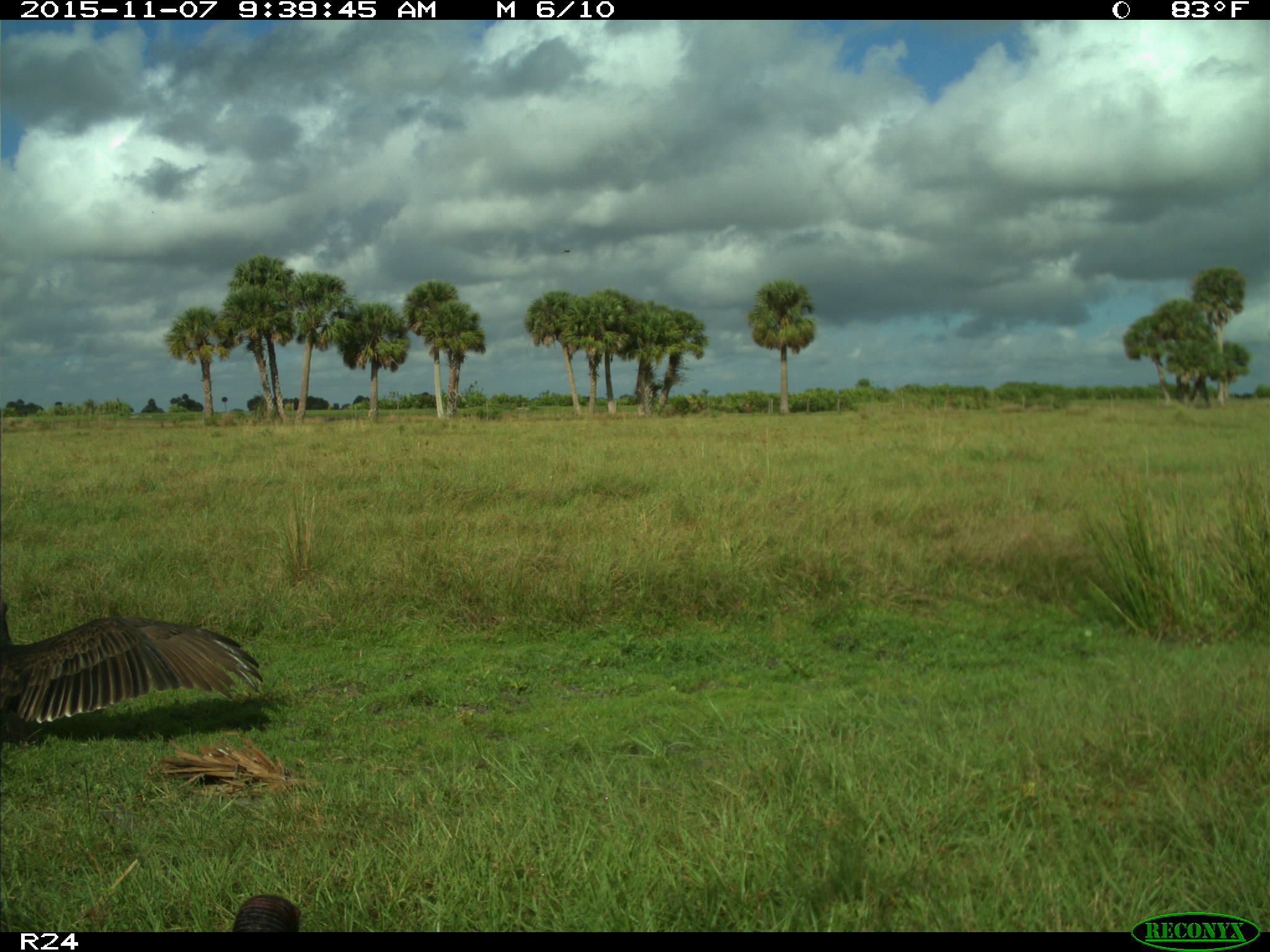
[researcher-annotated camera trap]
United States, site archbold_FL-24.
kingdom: Animalia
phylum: Chordata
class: Aves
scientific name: Aves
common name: birds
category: unidentified bird